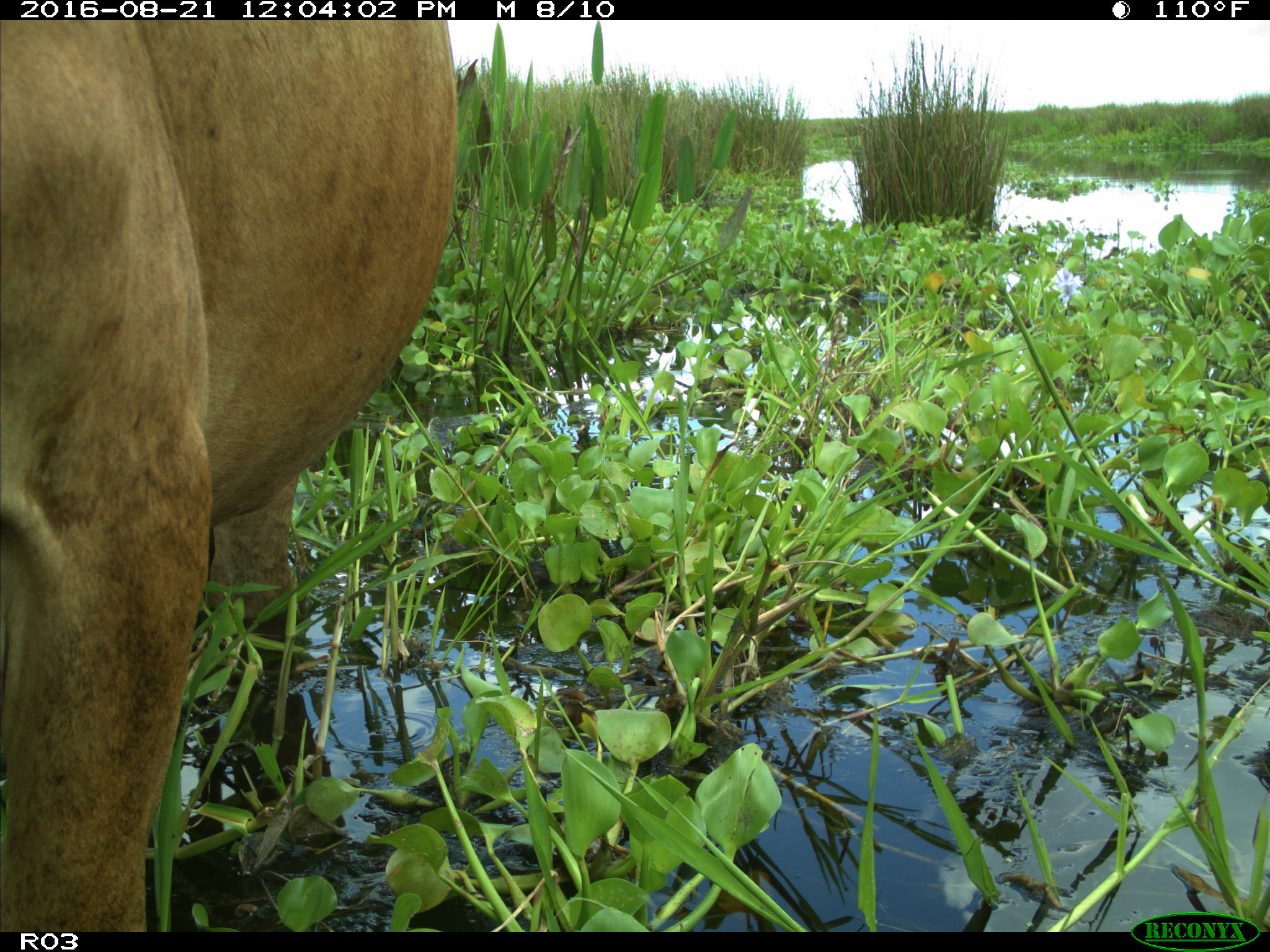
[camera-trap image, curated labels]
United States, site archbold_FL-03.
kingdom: Animalia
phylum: Chordata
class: Mammalia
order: Artiodactyla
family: Bovidae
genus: Bos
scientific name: Bos taurus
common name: domestic cow